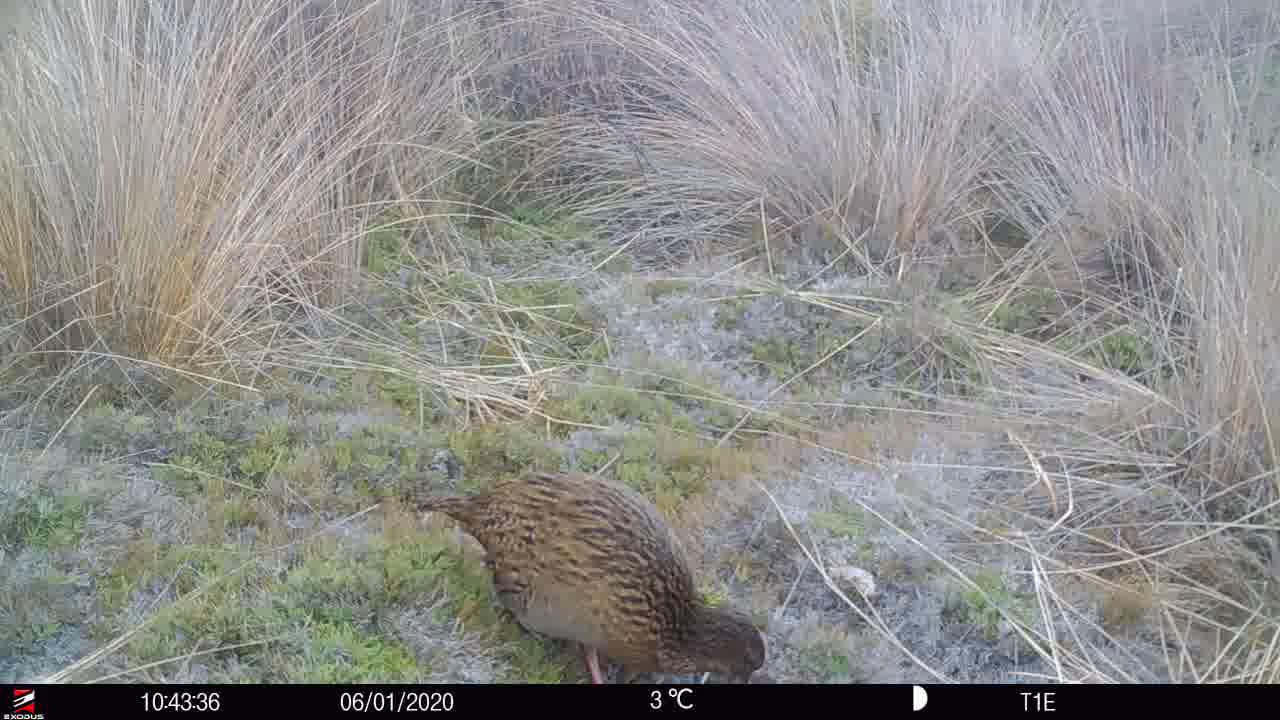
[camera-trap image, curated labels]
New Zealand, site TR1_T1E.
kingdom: Animalia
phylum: Chordata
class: Aves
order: Gruiformes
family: Rallidae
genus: Gallirallus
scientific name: Gallirallus australis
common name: weka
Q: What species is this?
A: Weka (Gallirallus australis).